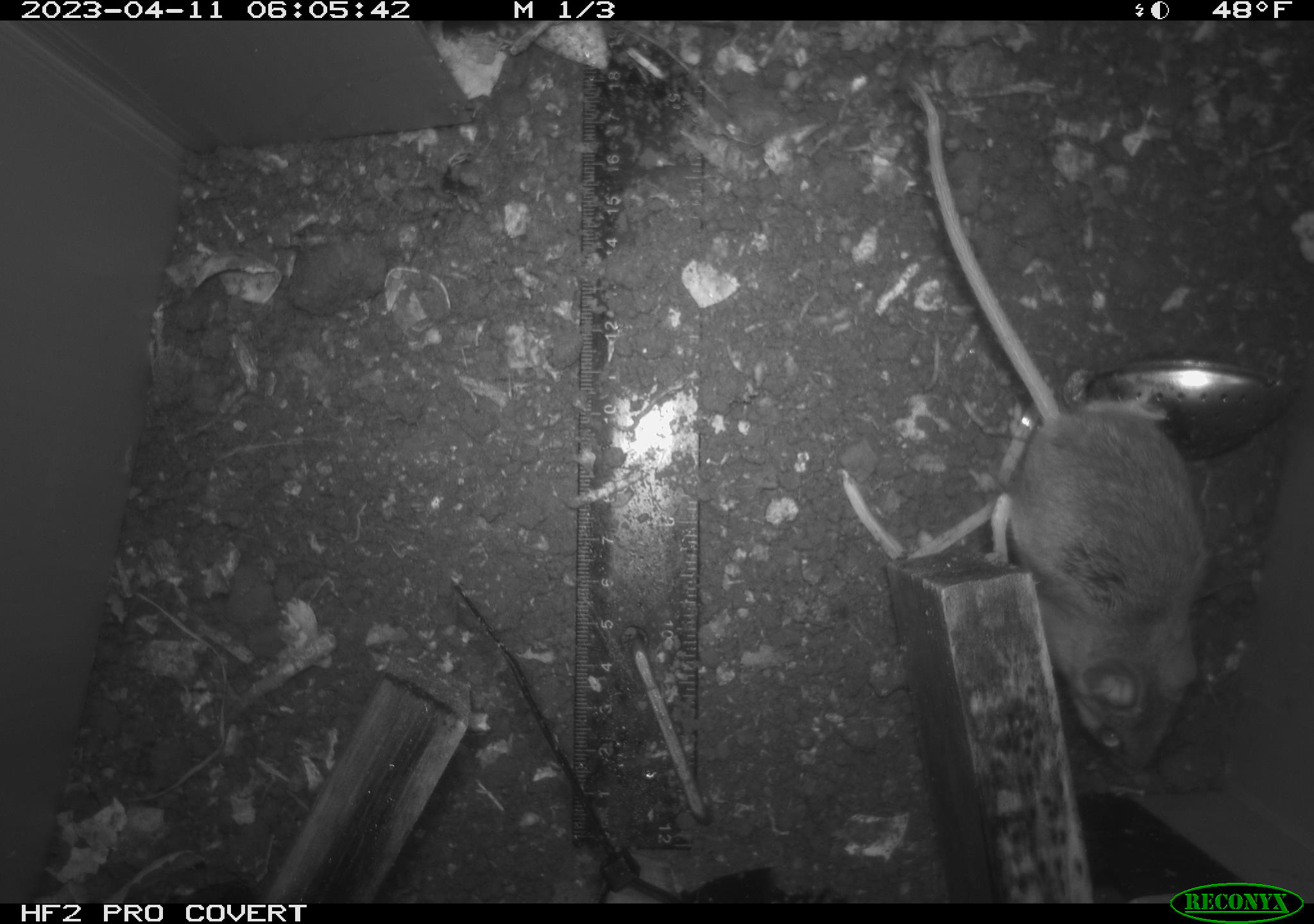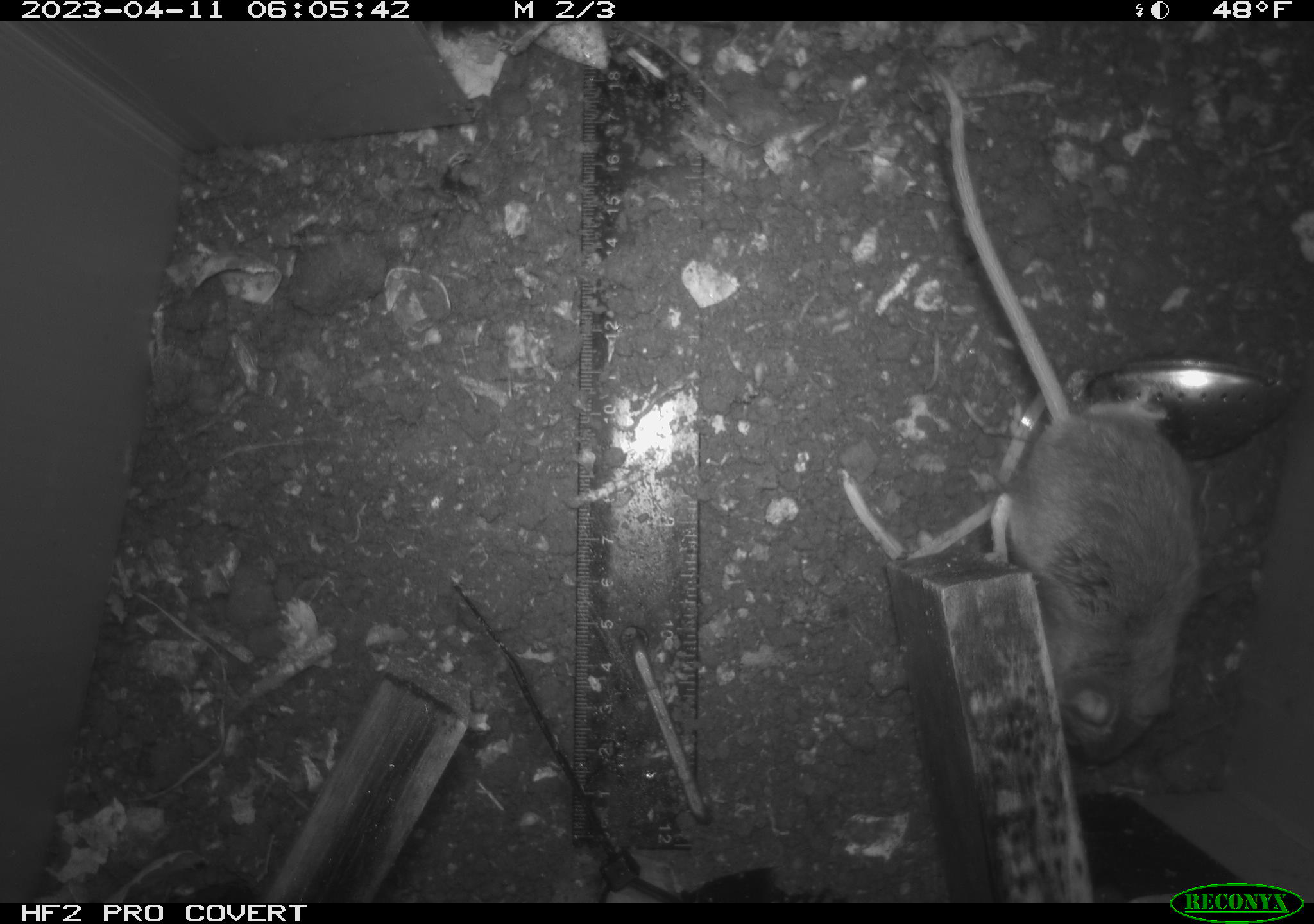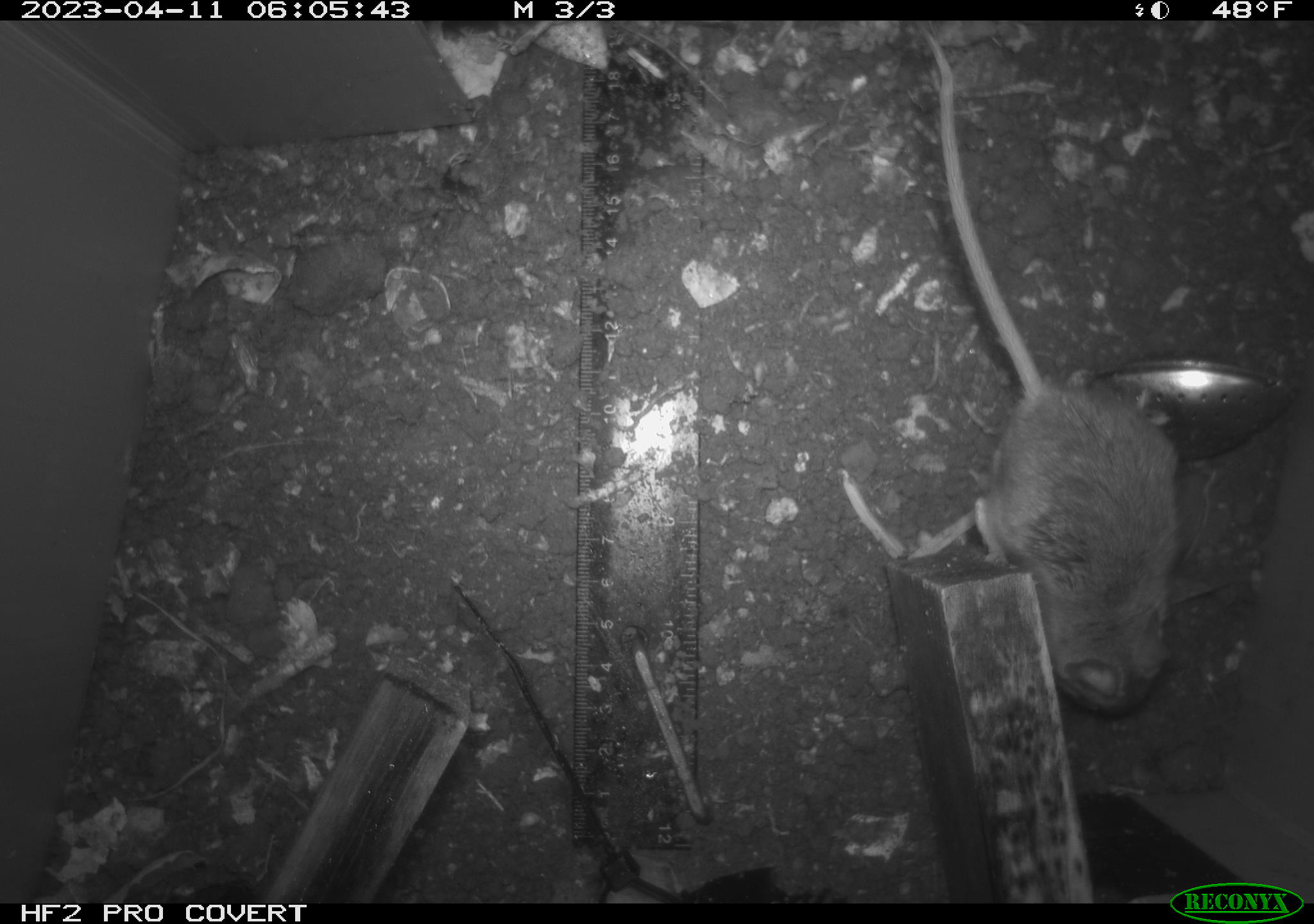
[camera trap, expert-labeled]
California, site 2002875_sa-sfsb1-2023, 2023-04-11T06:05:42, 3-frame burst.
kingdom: Animalia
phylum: Chordata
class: Mammalia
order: Rodentia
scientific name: Rodentia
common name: mouse species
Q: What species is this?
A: Mouse species (Rodentia).